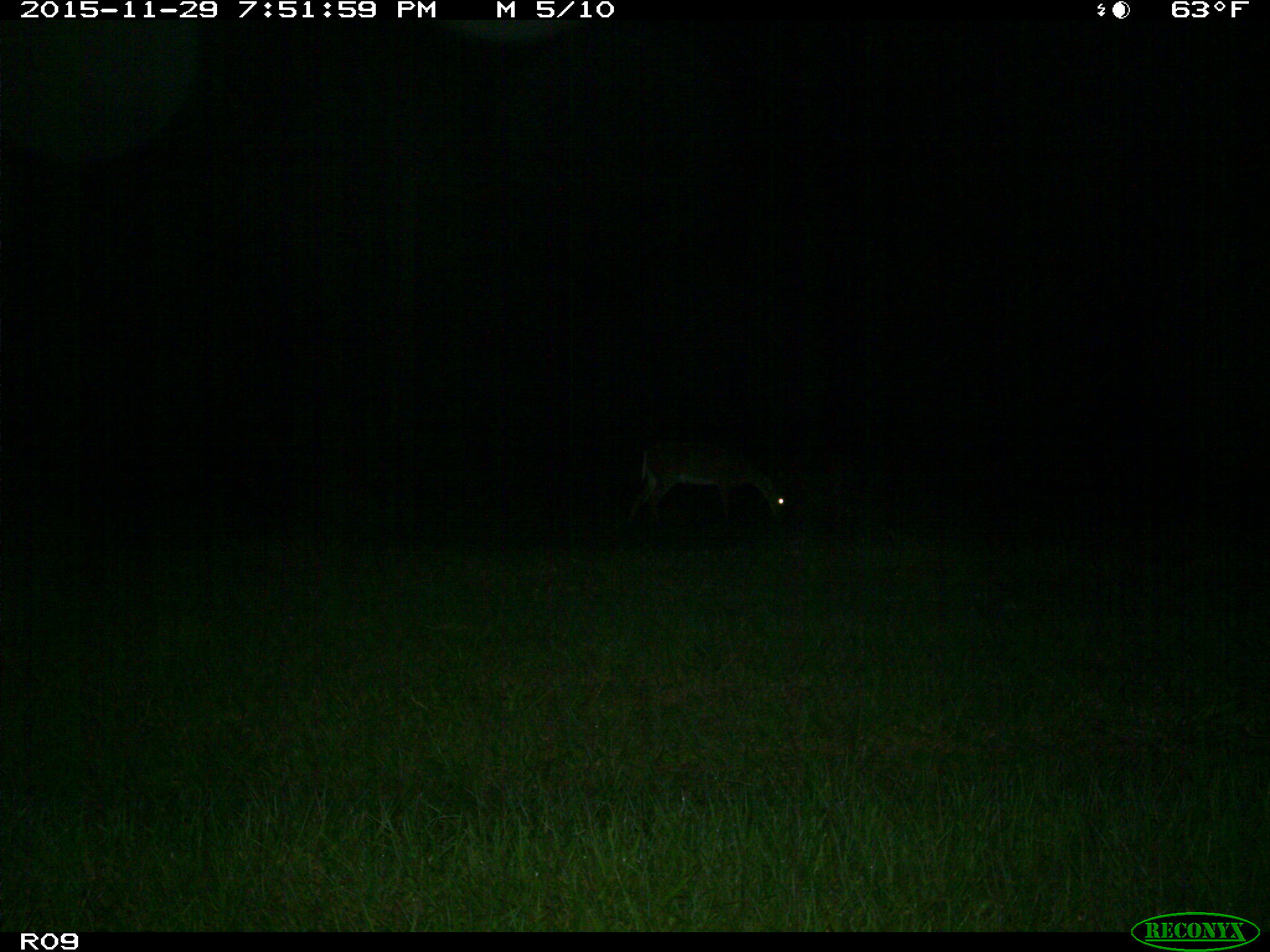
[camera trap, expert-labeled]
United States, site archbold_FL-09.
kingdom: Animalia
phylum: Chordata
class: Mammalia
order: Artiodactyla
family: Cervidae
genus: Odocoileus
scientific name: Odocoileus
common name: deer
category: unidentified deer